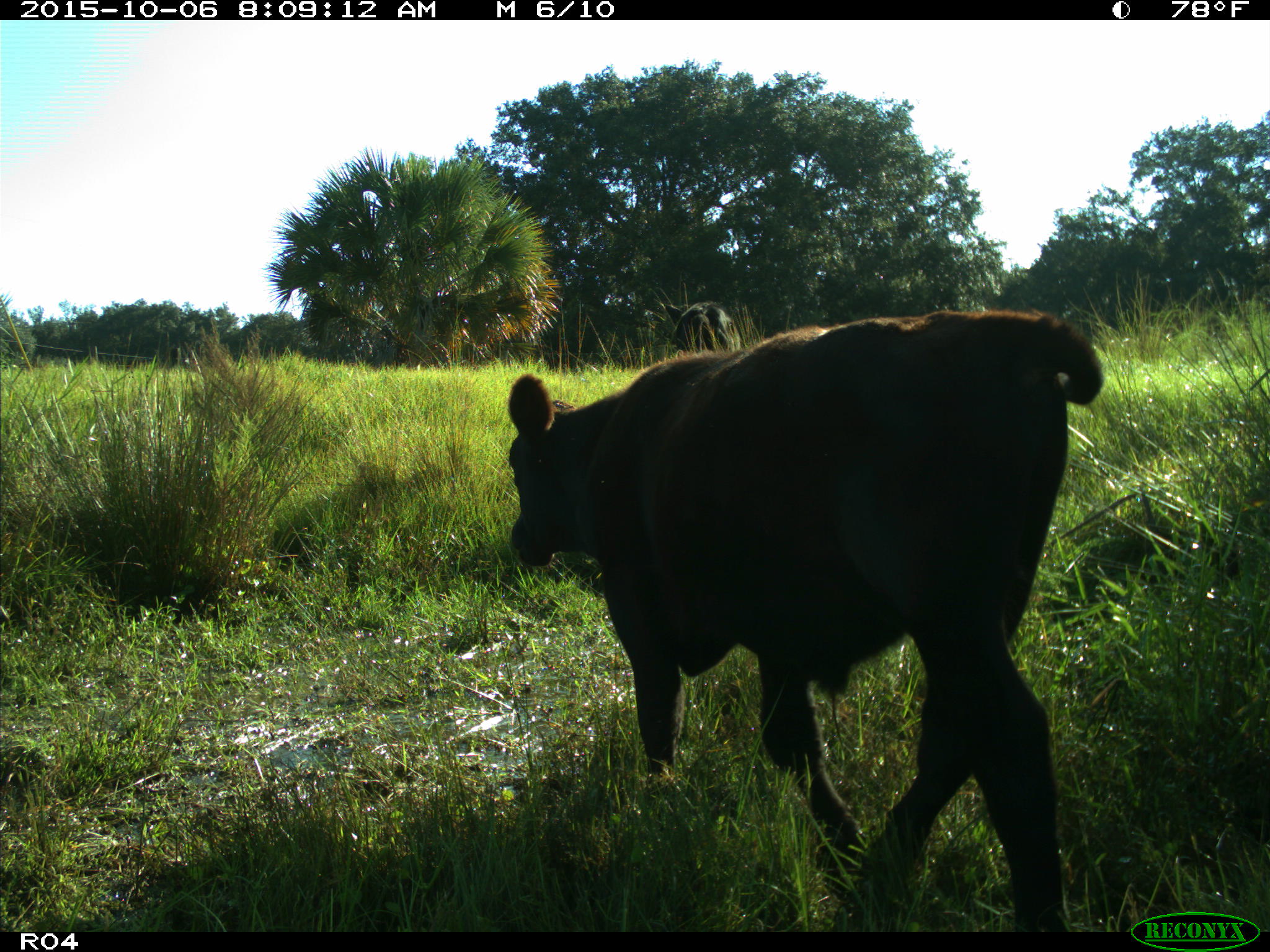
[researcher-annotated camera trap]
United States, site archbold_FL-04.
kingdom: Animalia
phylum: Chordata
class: Mammalia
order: Artiodactyla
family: Bovidae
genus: Bos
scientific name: Bos taurus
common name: domestic cow